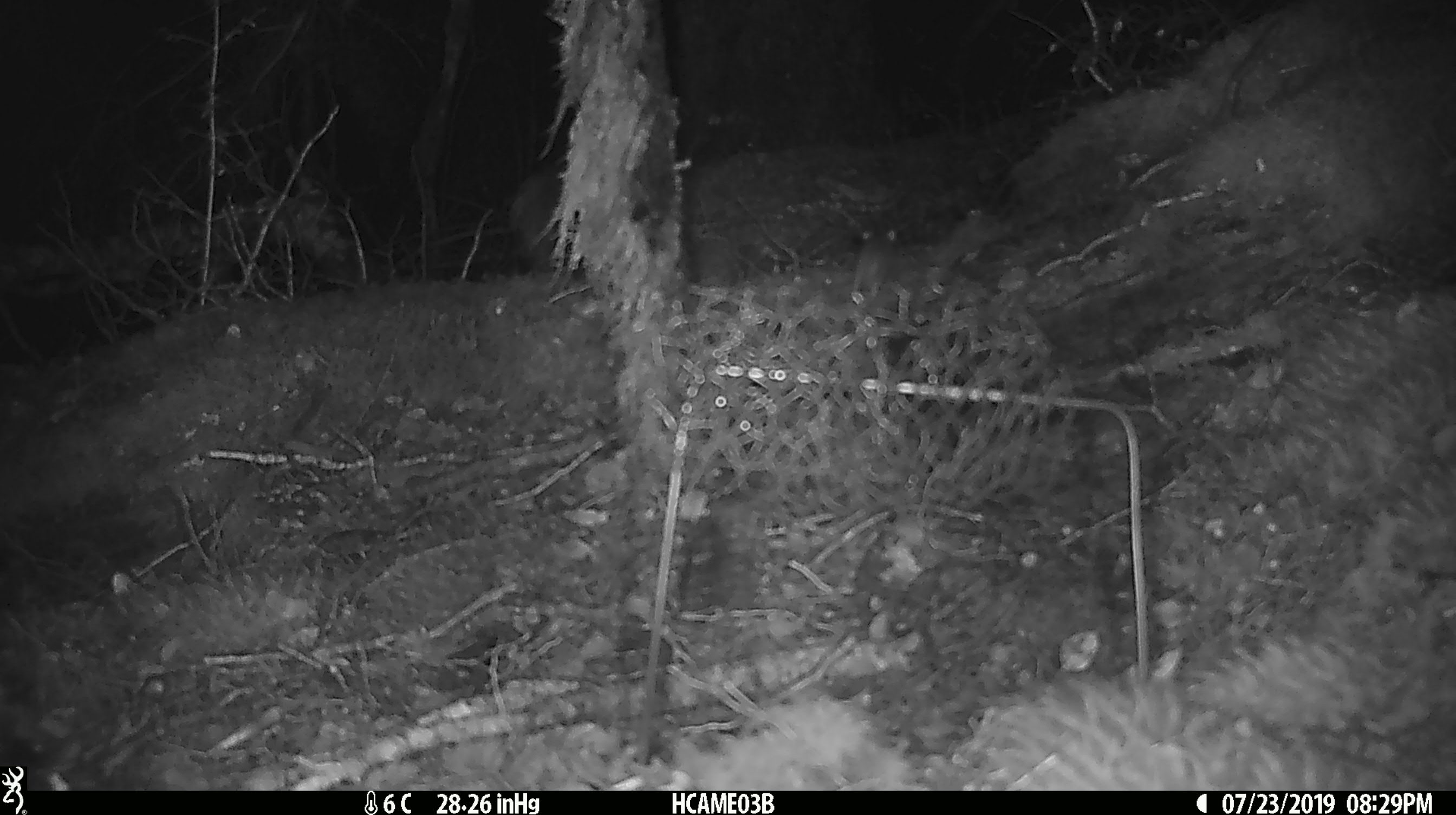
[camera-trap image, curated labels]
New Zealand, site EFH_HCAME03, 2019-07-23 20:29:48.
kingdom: Animalia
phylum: Chordata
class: Mammalia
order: Rodentia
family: Muridae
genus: Mus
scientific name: Mus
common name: mouse